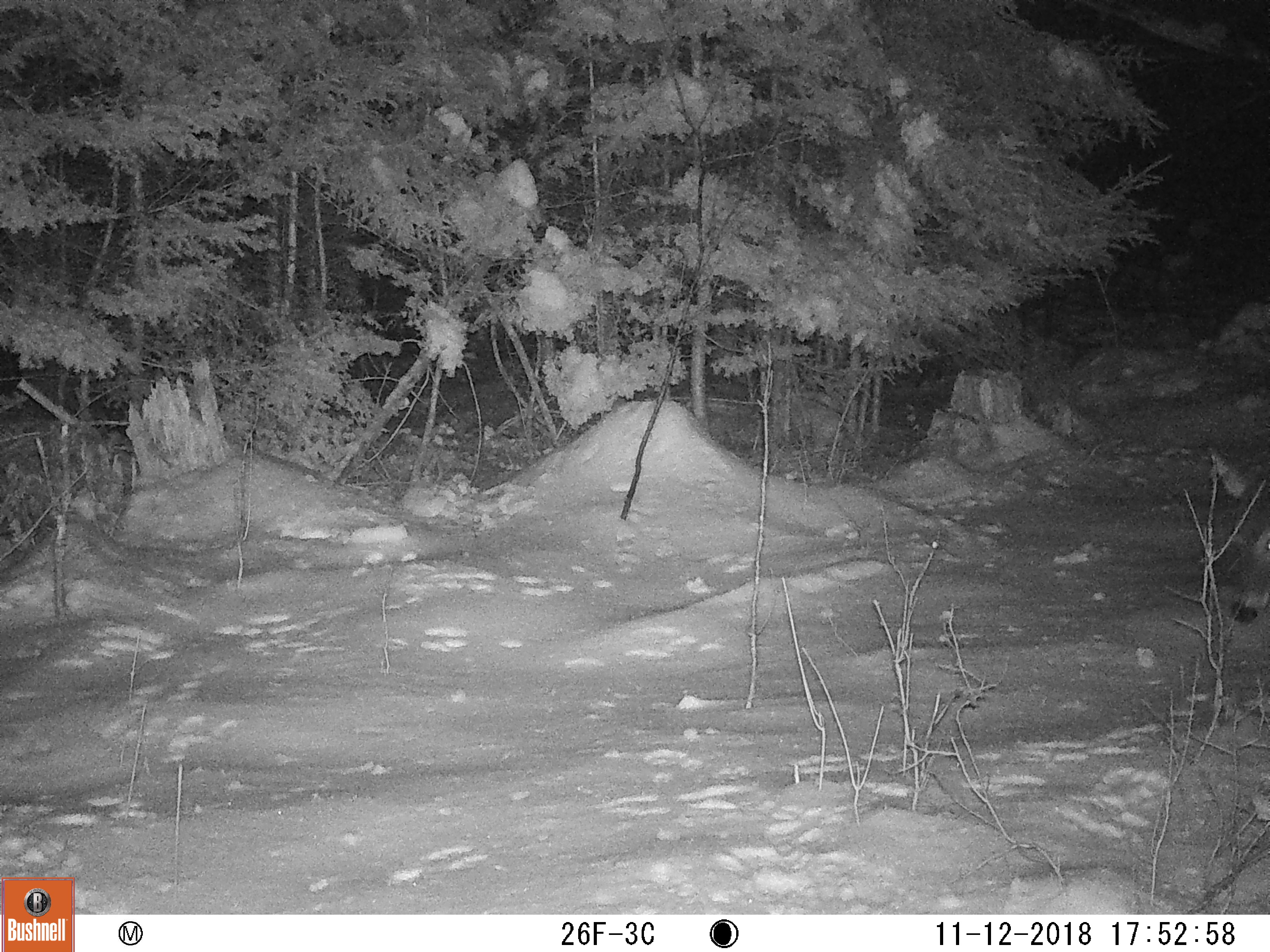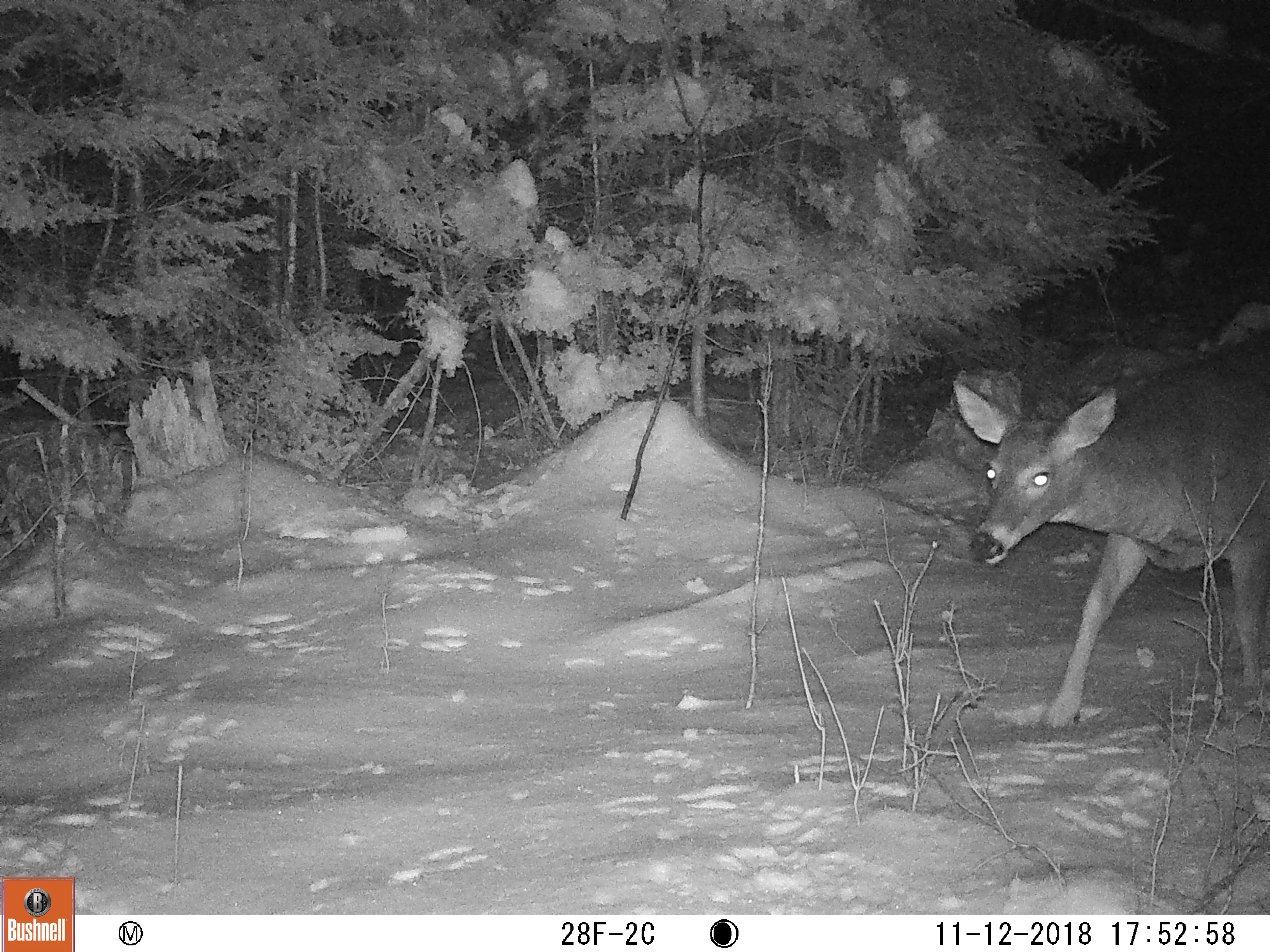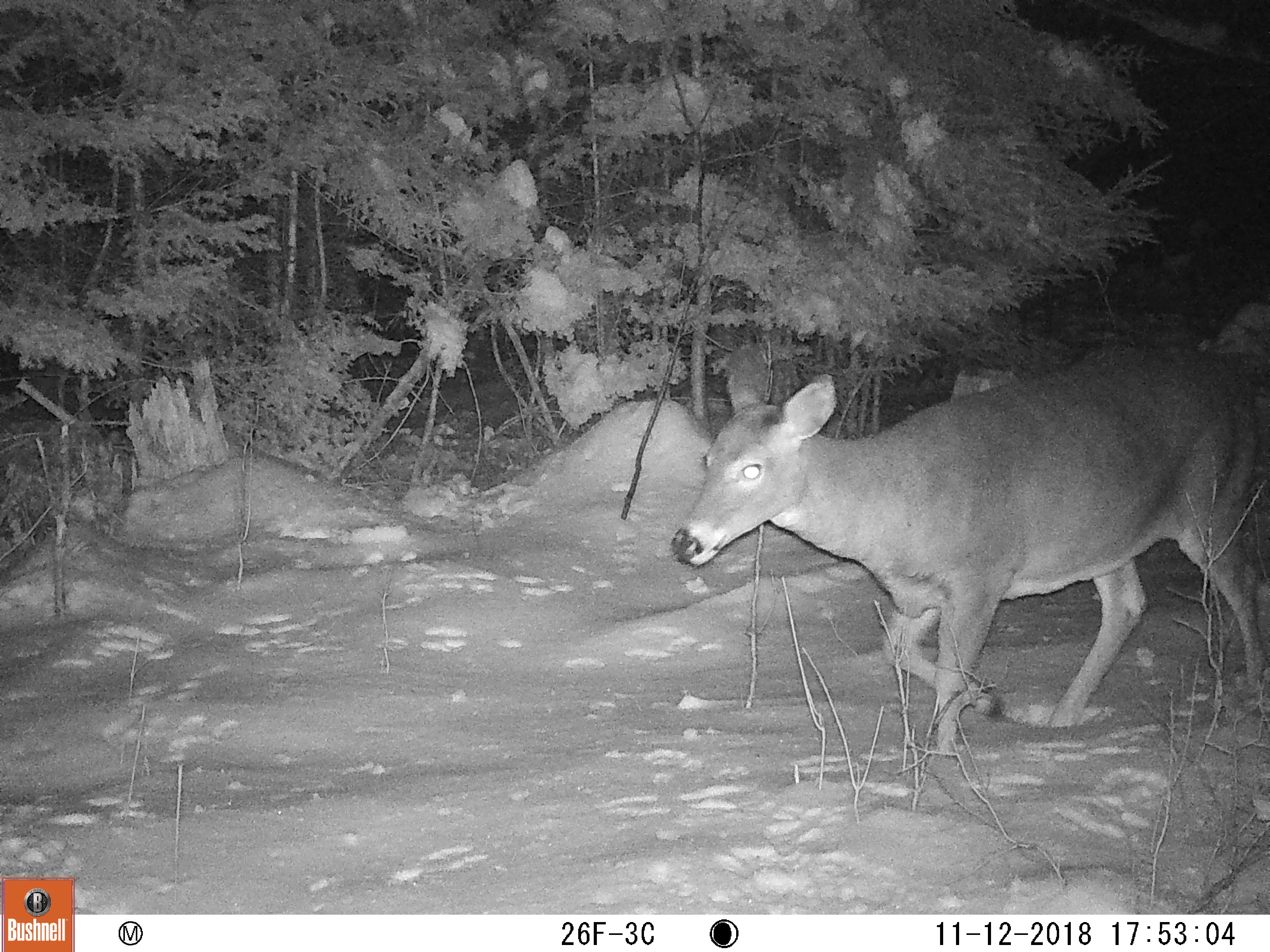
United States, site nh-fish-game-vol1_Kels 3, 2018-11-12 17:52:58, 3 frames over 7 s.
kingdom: Animalia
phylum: Chordata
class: Mammalia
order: Artiodactyla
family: Cervidae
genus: Odocoileus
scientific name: Odocoileus virginianus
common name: white-tailed deer